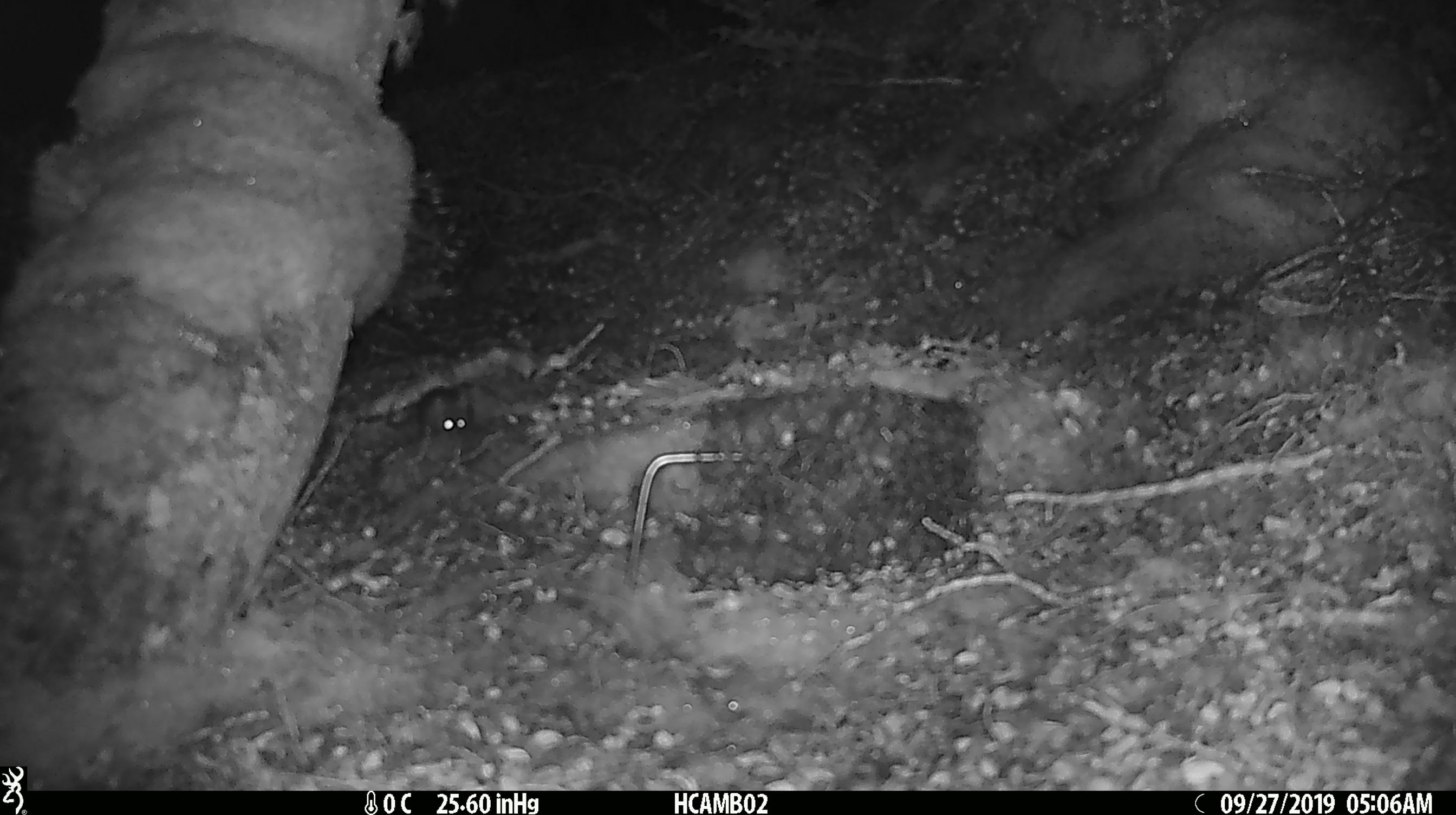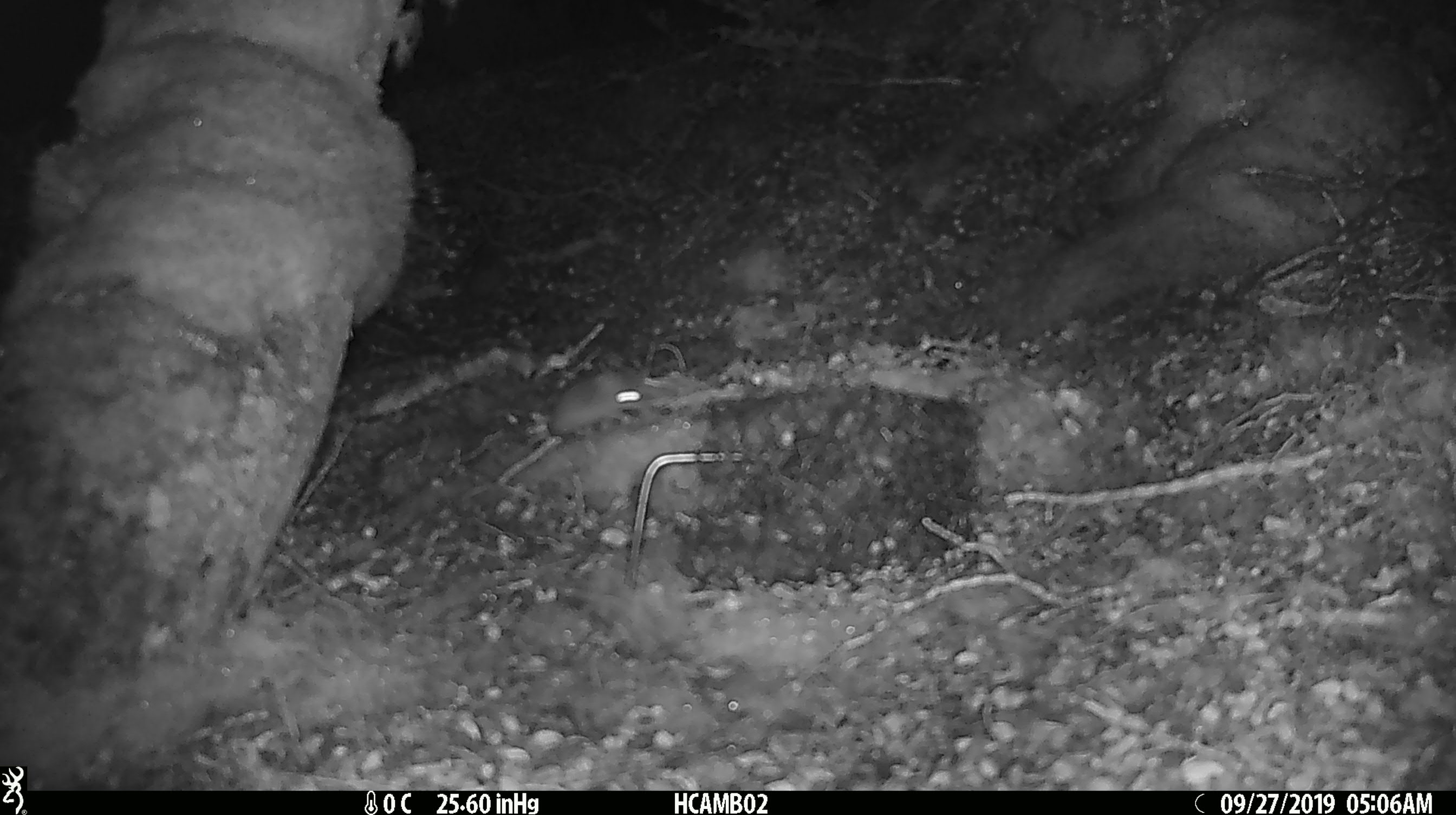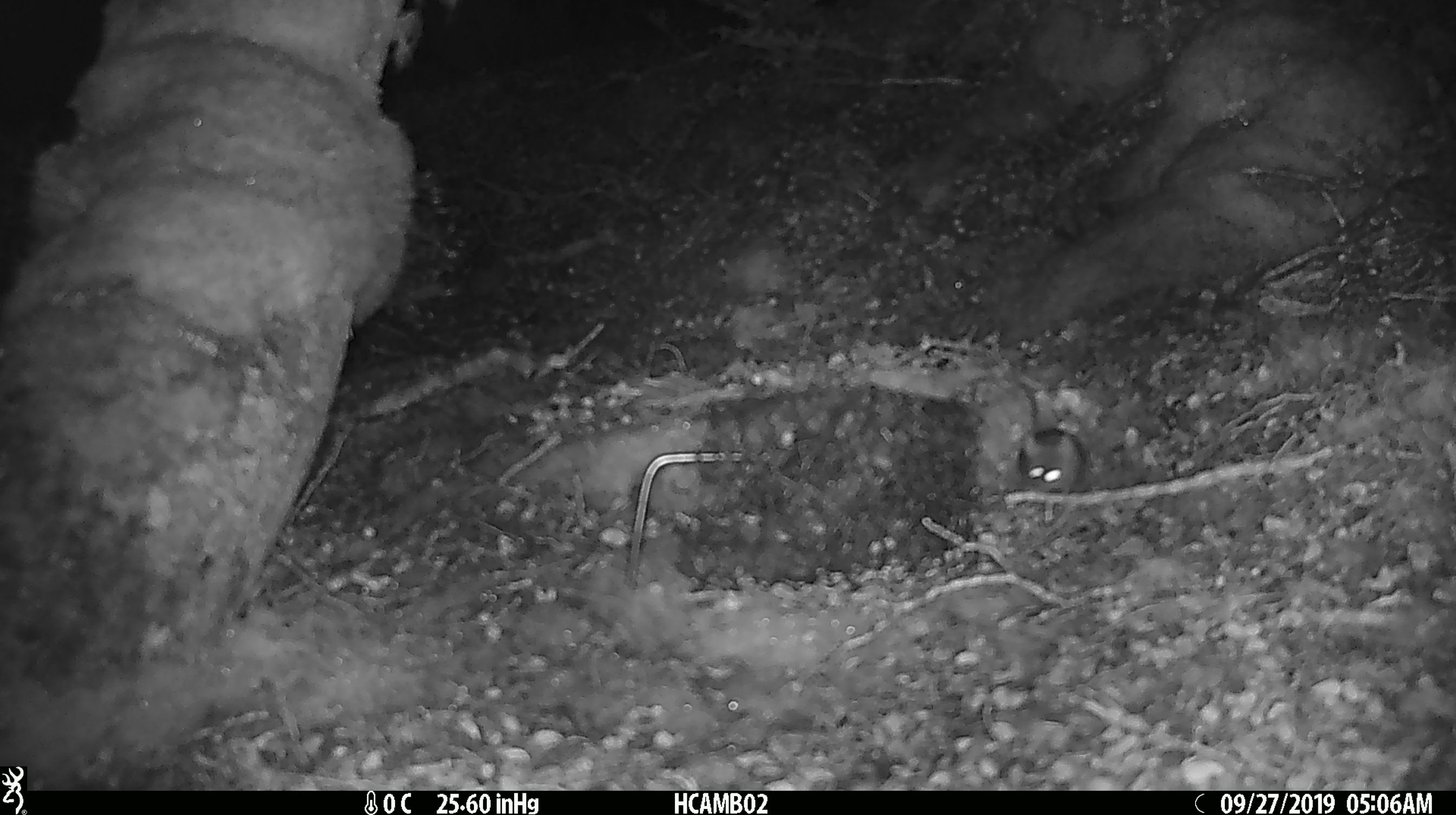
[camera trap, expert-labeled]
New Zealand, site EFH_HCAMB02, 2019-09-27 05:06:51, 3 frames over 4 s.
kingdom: Animalia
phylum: Chordata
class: Mammalia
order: Rodentia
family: Muridae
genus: Mus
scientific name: Mus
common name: mouse